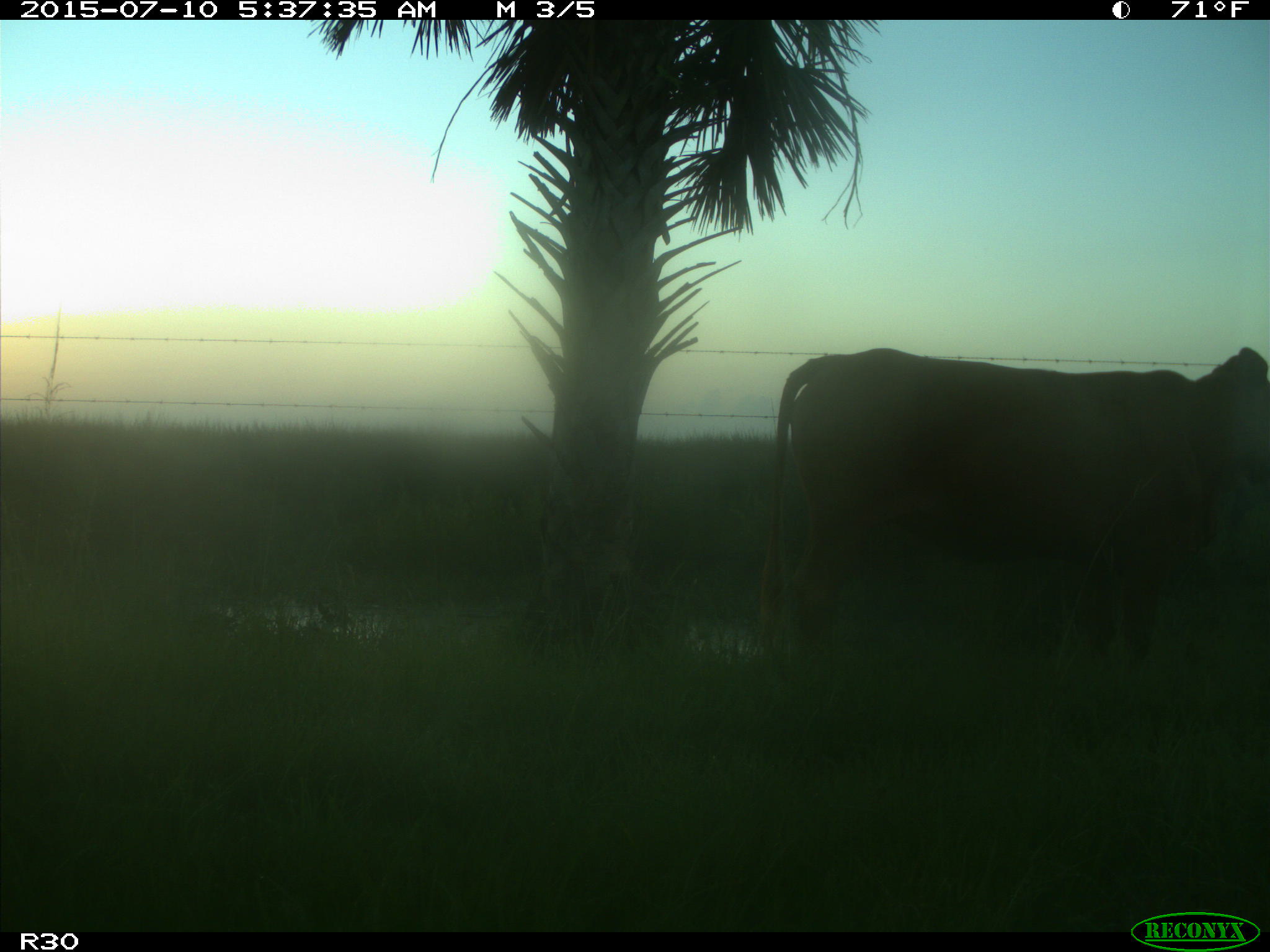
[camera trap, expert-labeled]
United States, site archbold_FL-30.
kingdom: Animalia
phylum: Chordata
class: Mammalia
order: Artiodactyla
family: Bovidae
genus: Bos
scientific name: Bos taurus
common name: domestic cow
Bos taurus (domestic cow).